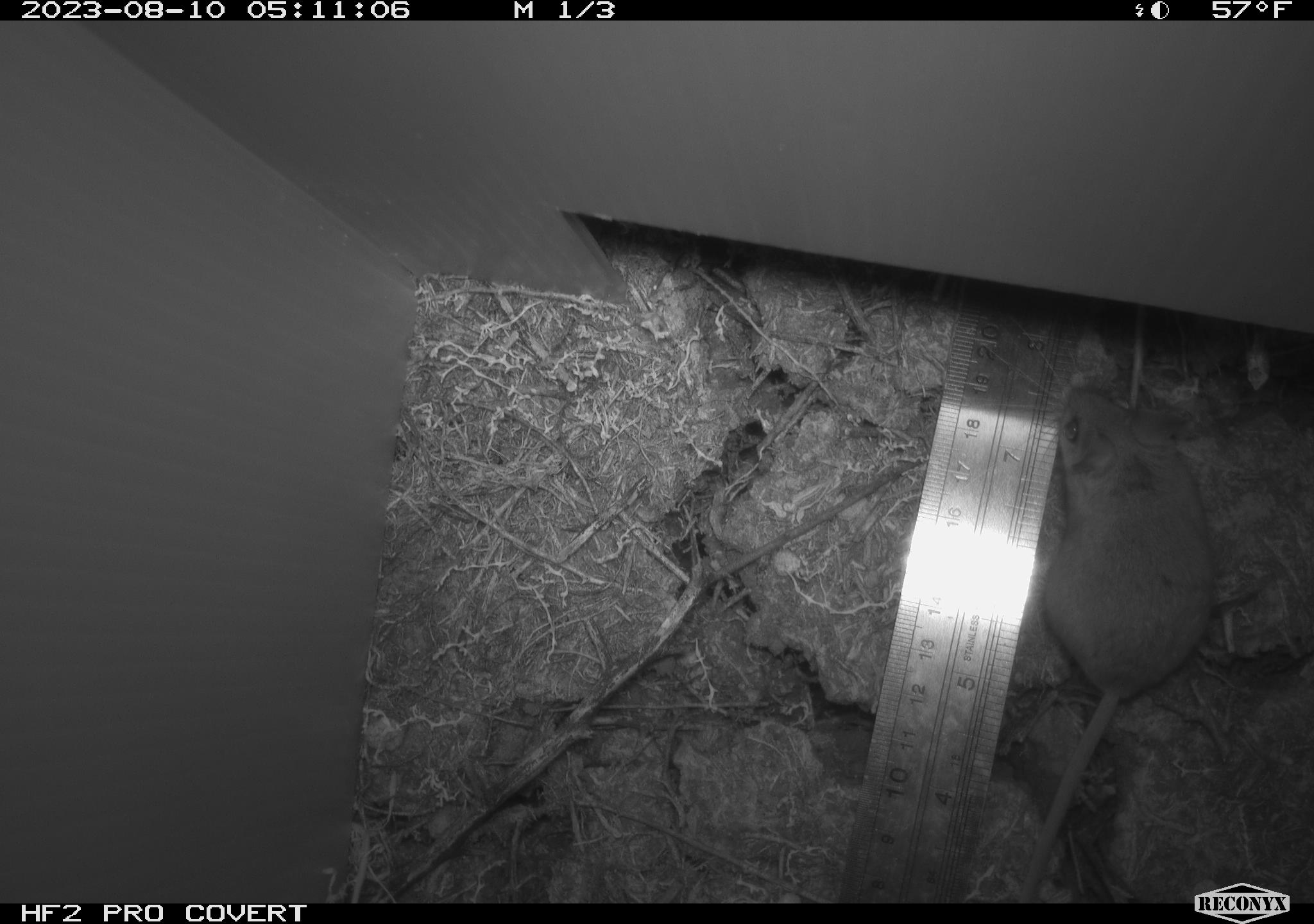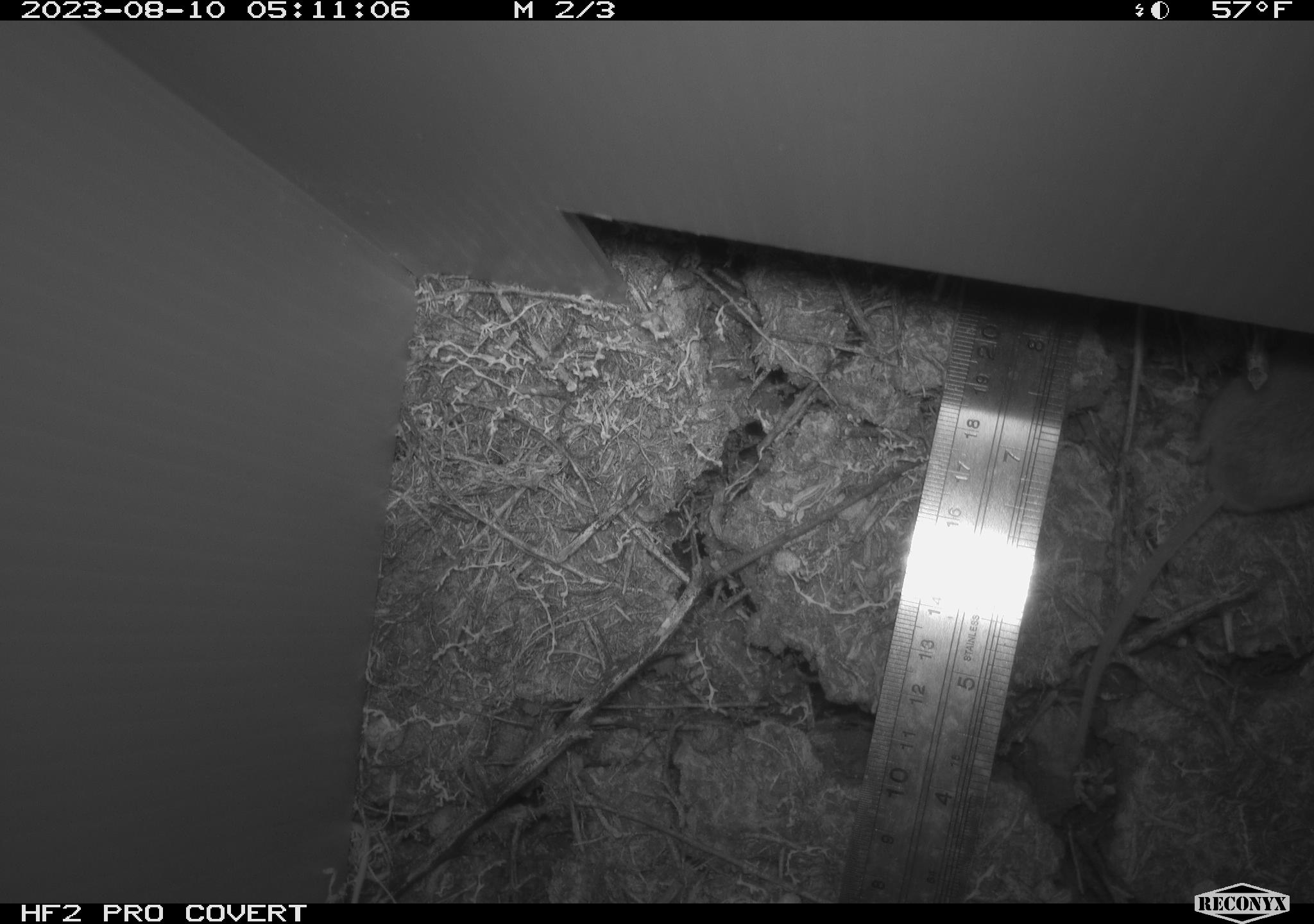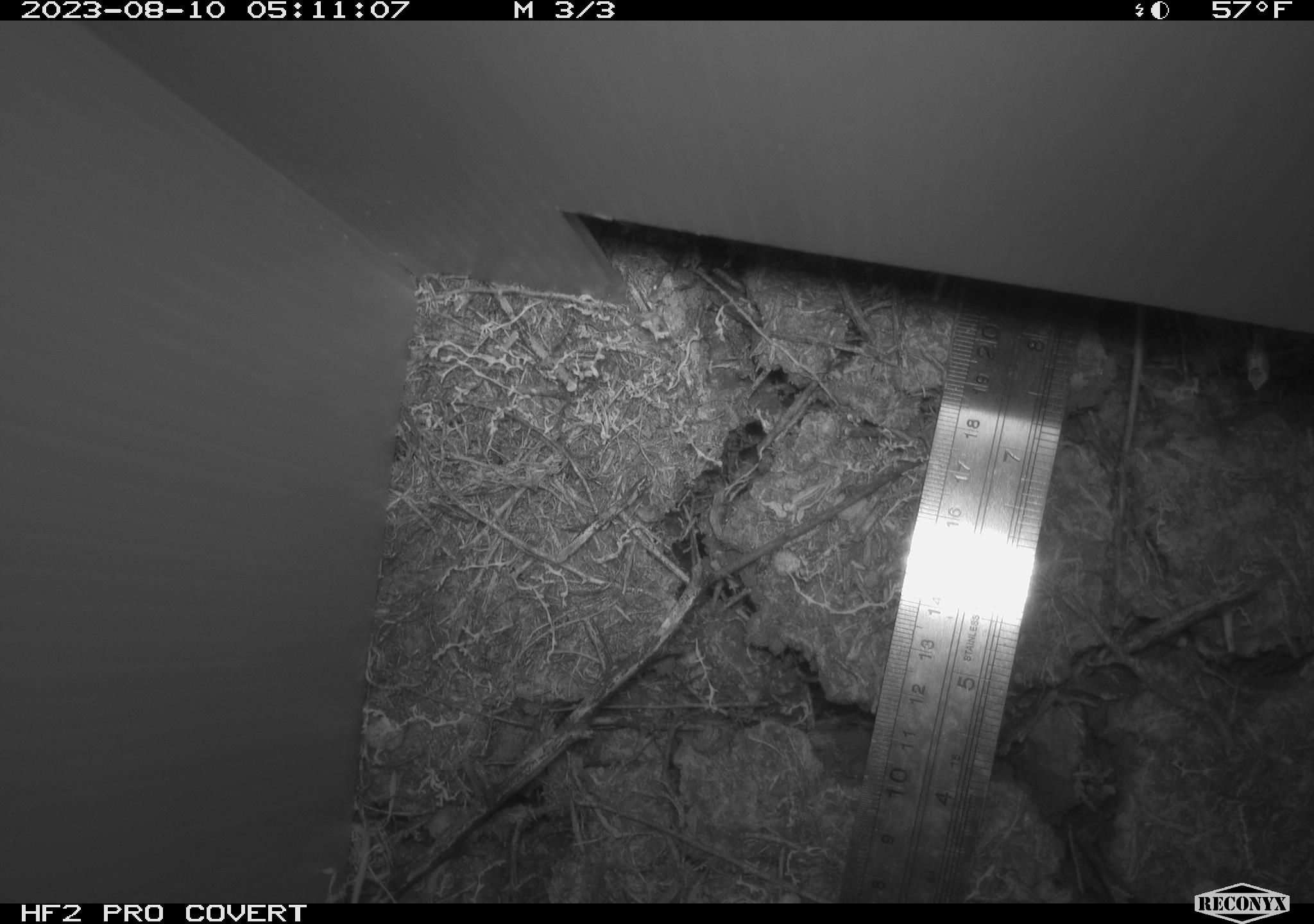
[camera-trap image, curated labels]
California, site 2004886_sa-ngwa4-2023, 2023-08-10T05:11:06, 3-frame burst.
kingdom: Animalia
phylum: Chordata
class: Mammalia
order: Rodentia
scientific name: Rodentia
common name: mouse species